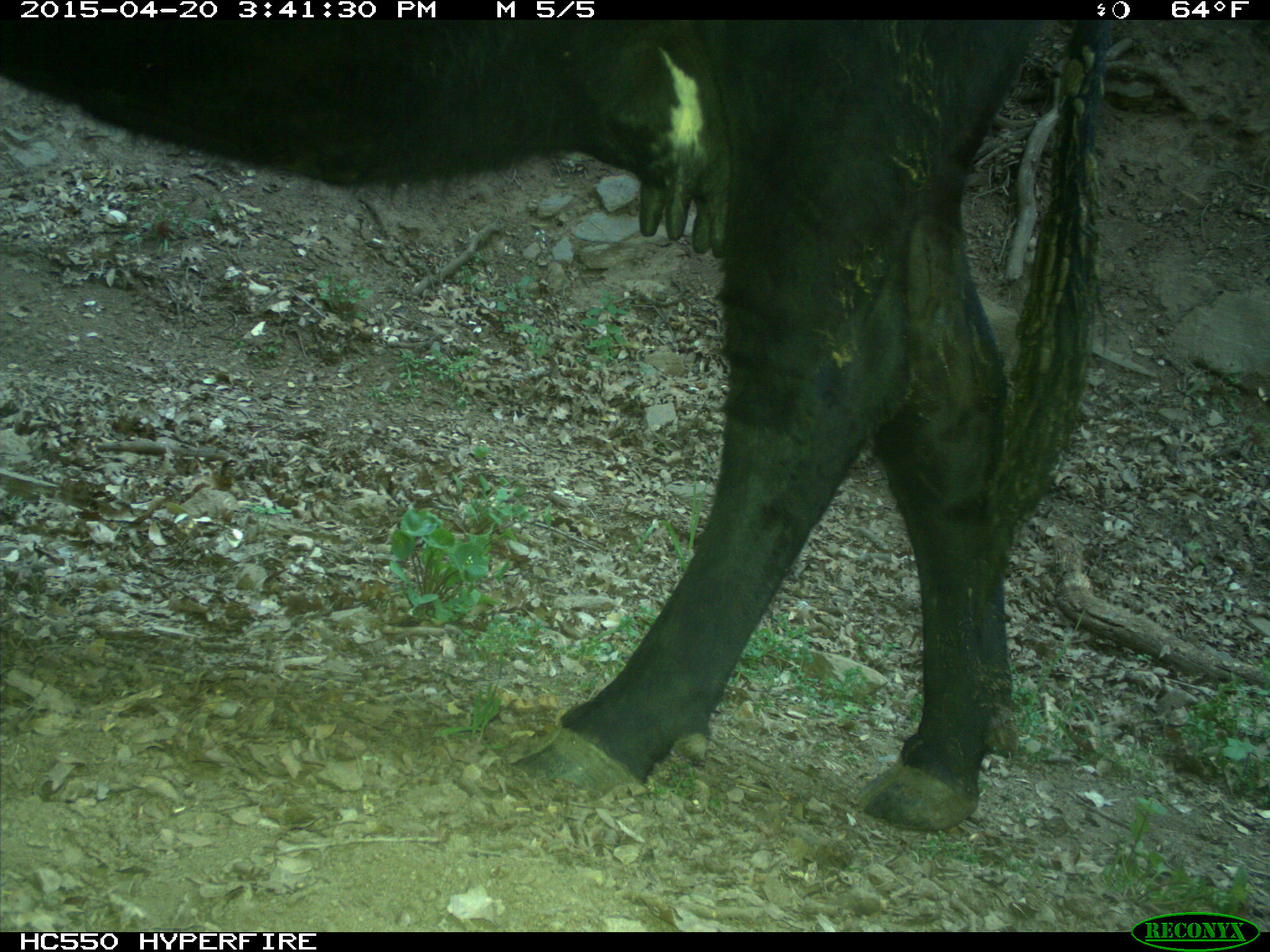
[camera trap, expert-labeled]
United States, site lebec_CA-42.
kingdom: Animalia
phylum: Chordata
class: Mammalia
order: Artiodactyla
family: Bovidae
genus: Bos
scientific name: Bos taurus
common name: domestic cow